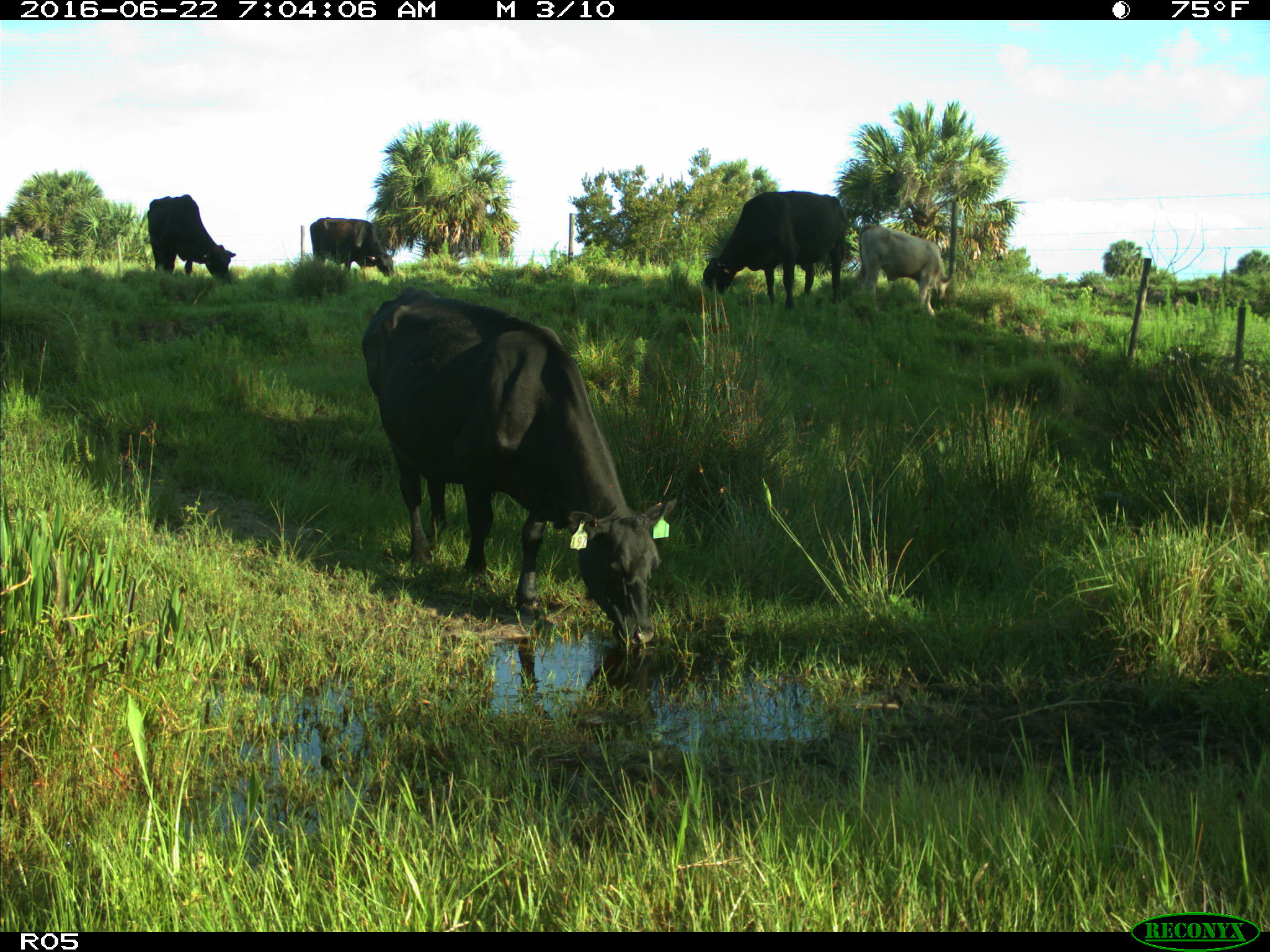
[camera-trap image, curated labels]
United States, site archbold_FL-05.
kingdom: Animalia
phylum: Chordata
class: Mammalia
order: Artiodactyla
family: Bovidae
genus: Bos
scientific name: Bos taurus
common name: domestic cow